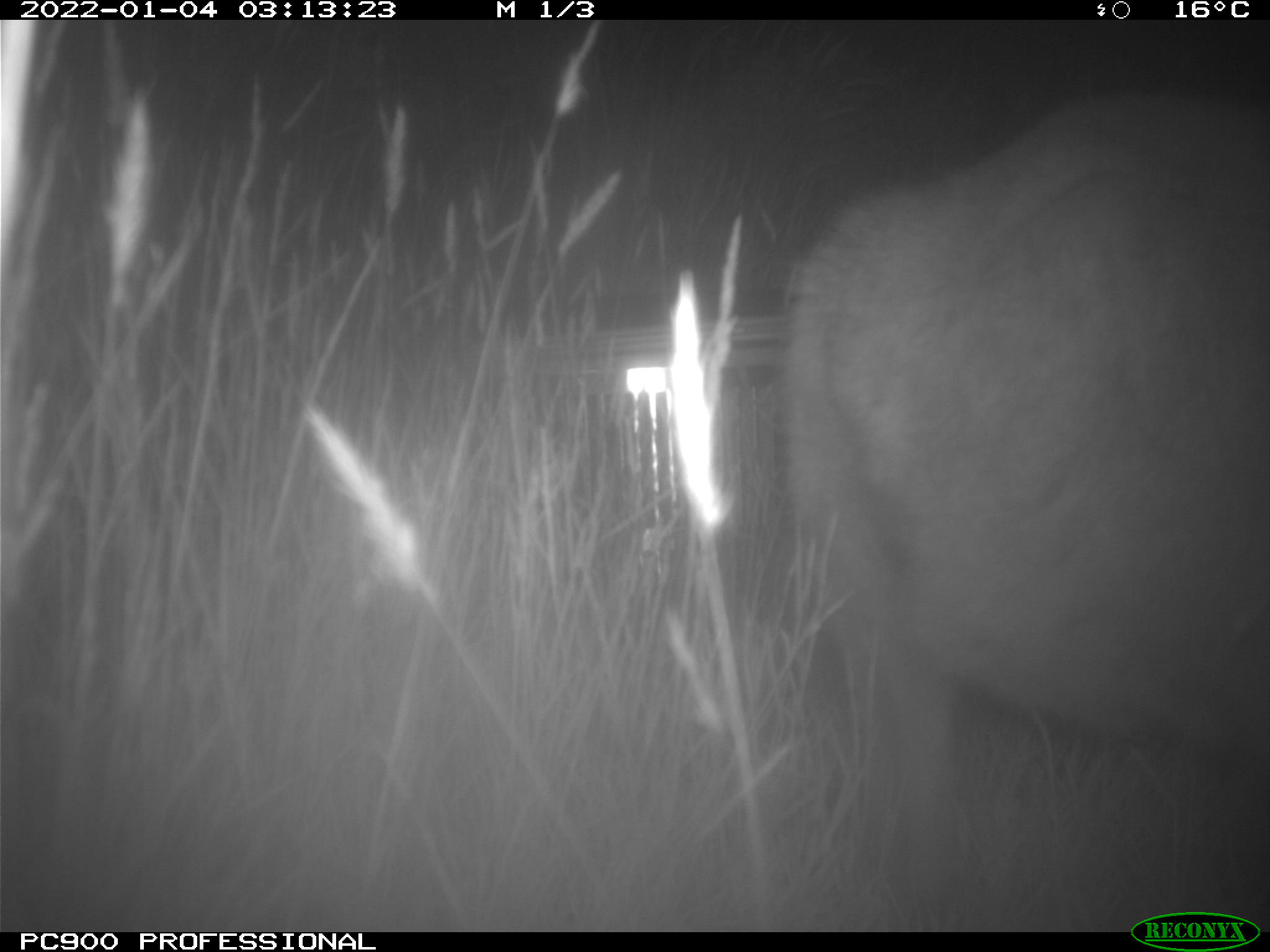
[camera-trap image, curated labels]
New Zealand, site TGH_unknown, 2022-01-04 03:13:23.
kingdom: Animalia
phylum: Chordata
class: Mammalia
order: Diprotodontia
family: Macropodidae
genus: Notamacropus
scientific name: Notamacropus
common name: wallaby